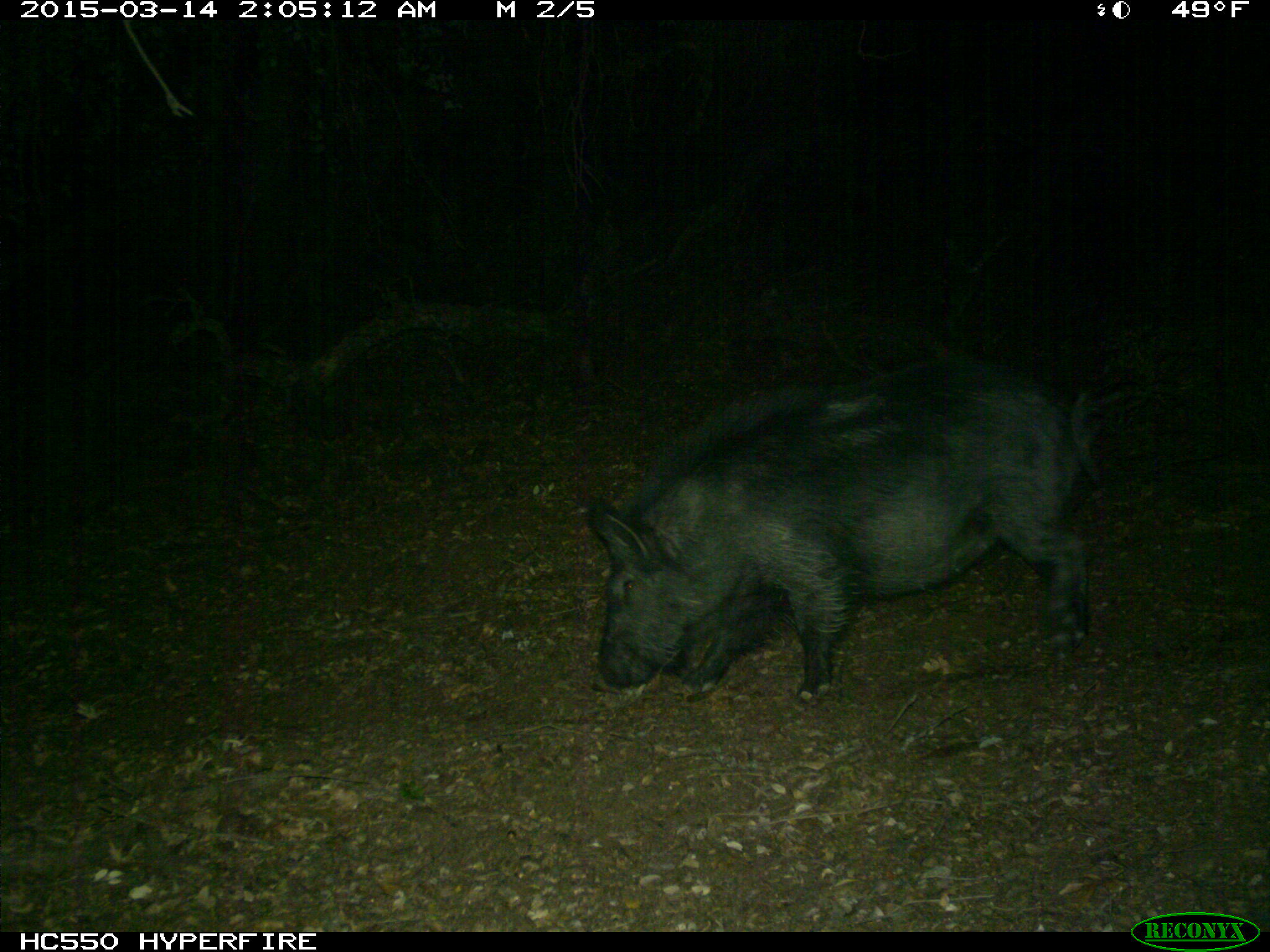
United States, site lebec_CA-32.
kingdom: Animalia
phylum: Chordata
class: Mammalia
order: Artiodactyla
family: Suidae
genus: Sus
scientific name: Sus scrofa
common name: wild boar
Sus scrofa (wild boar).